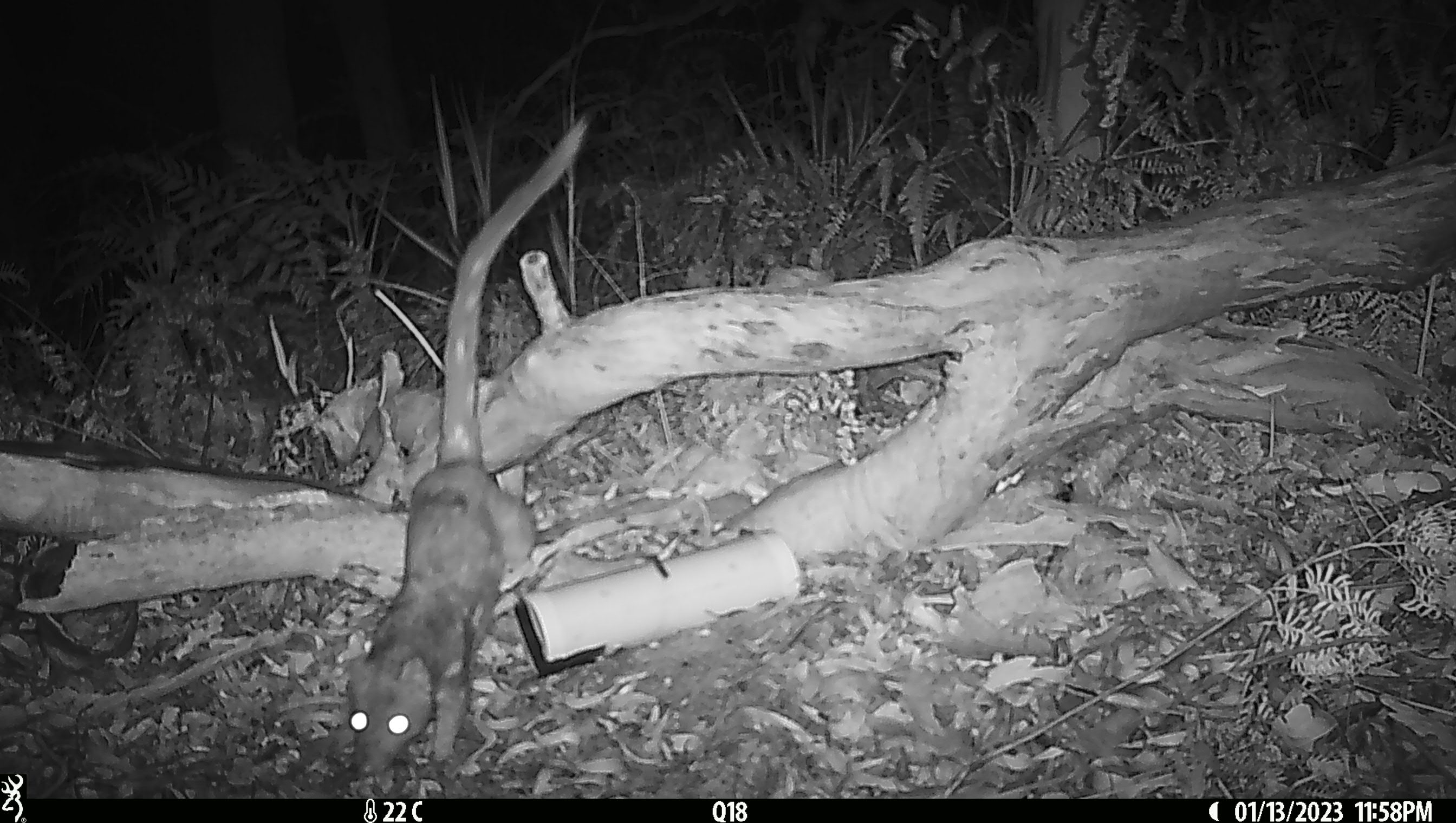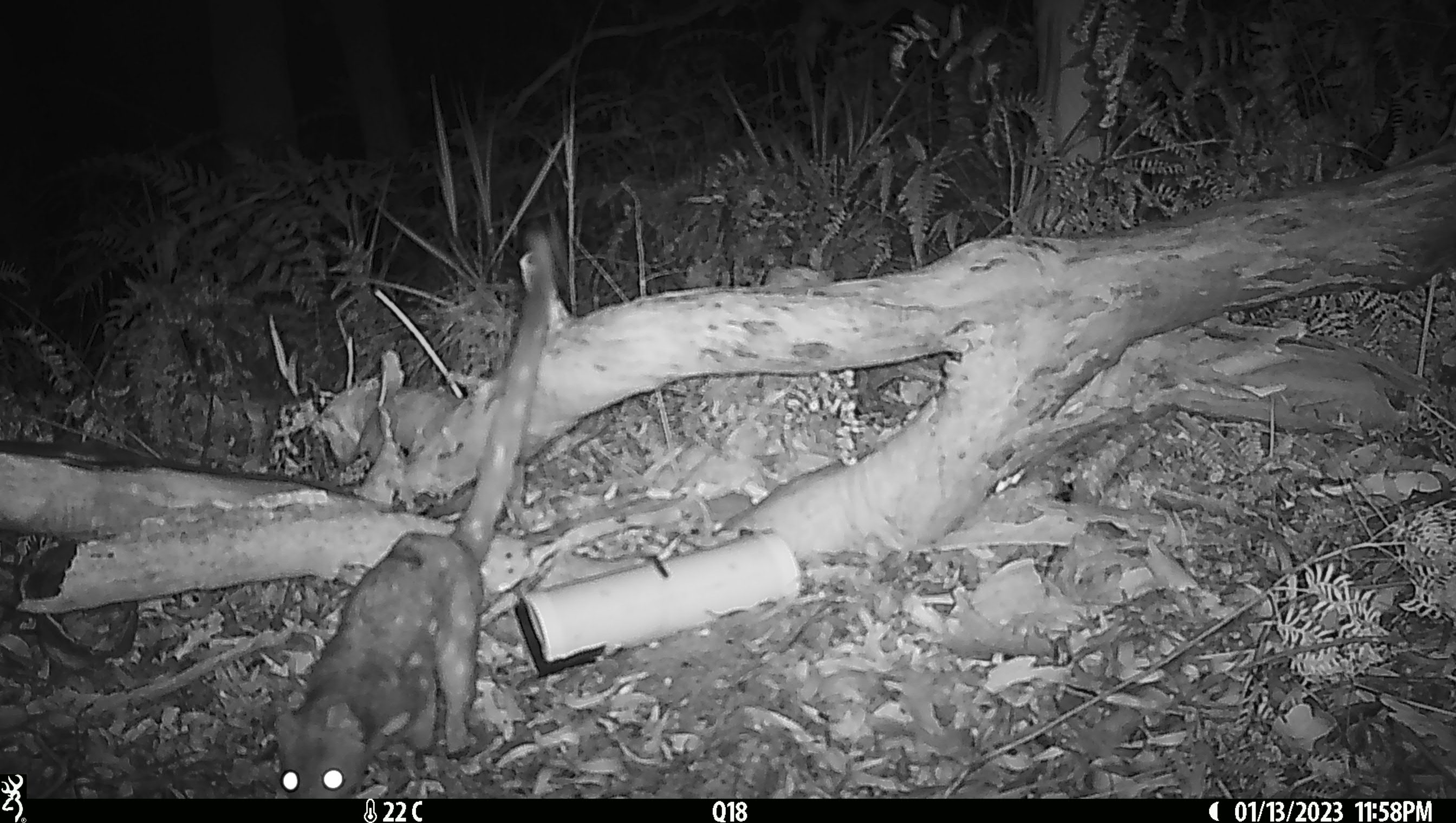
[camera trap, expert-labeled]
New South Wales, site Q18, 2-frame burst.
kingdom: Animalia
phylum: Chordata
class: Mammalia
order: Dasyuromorphia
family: Dasyuridae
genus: Dasyurus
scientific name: Dasyurus maculatus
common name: spotted-tailed quoll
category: quoll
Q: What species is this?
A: Quoll (spotted-tailed quoll) (Dasyurus maculatus).